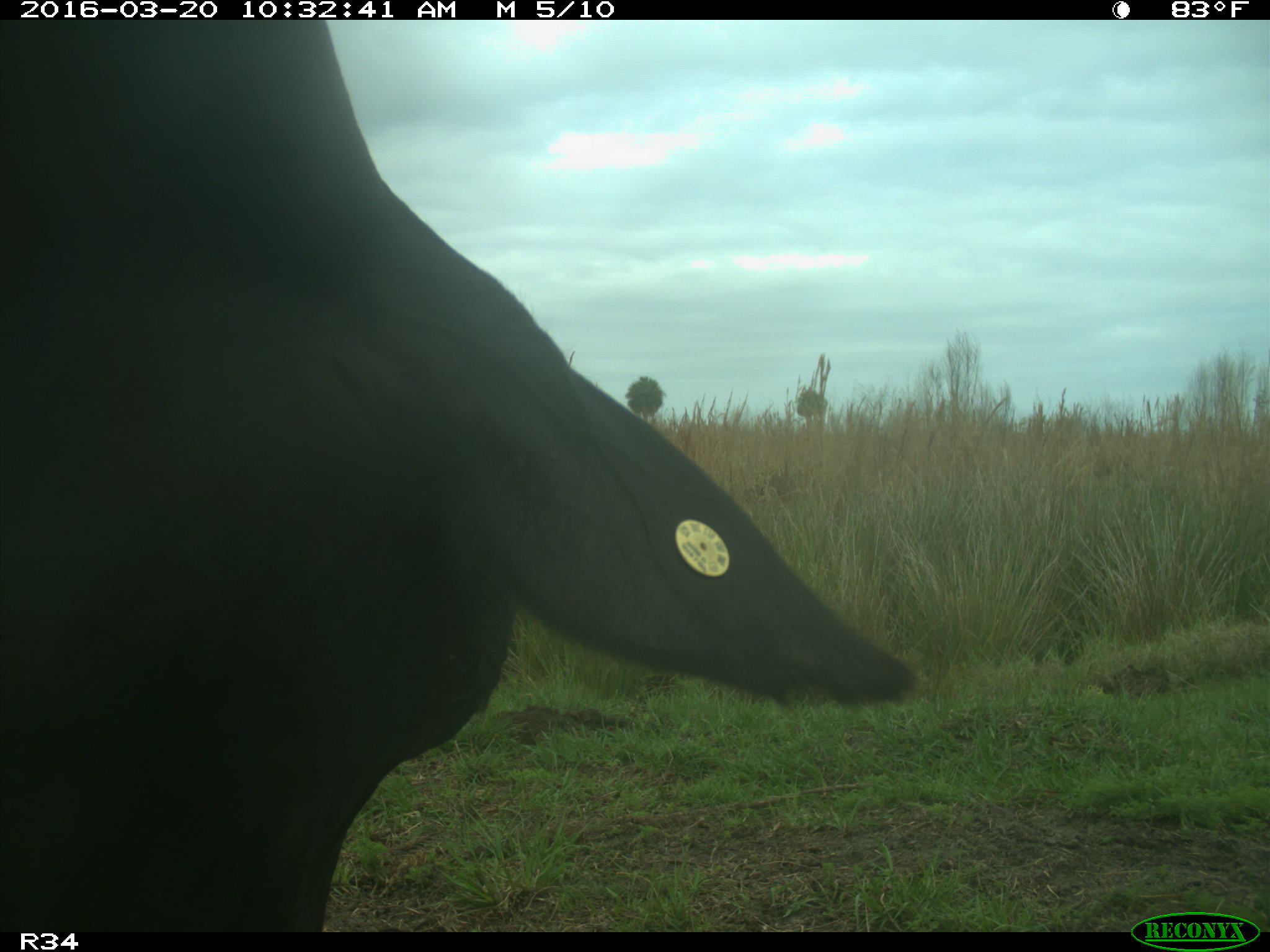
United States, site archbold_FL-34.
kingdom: Animalia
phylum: Chordata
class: Mammalia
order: Artiodactyla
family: Bovidae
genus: Bos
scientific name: Bos taurus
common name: domestic cow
Bos taurus (domestic cow).